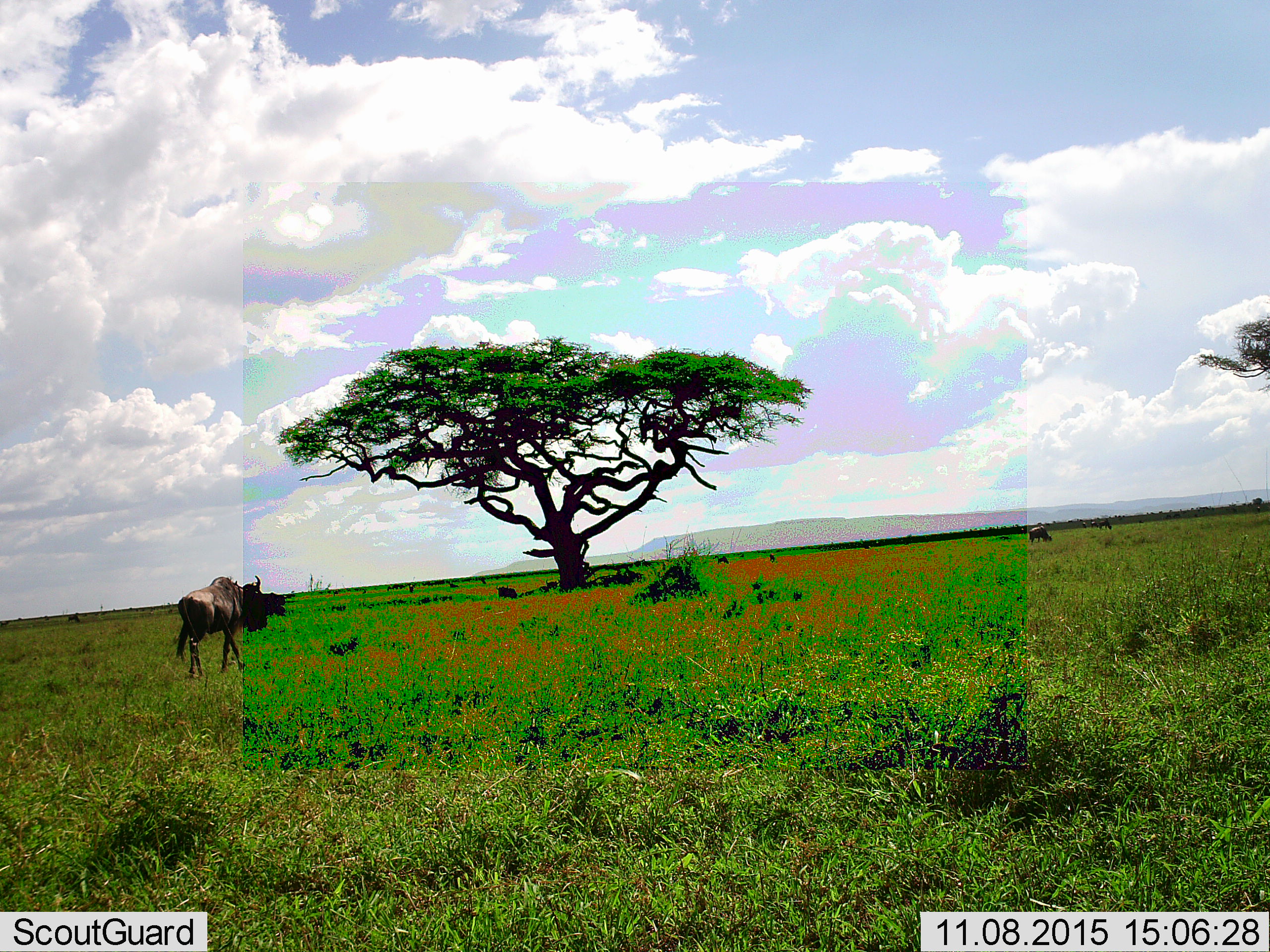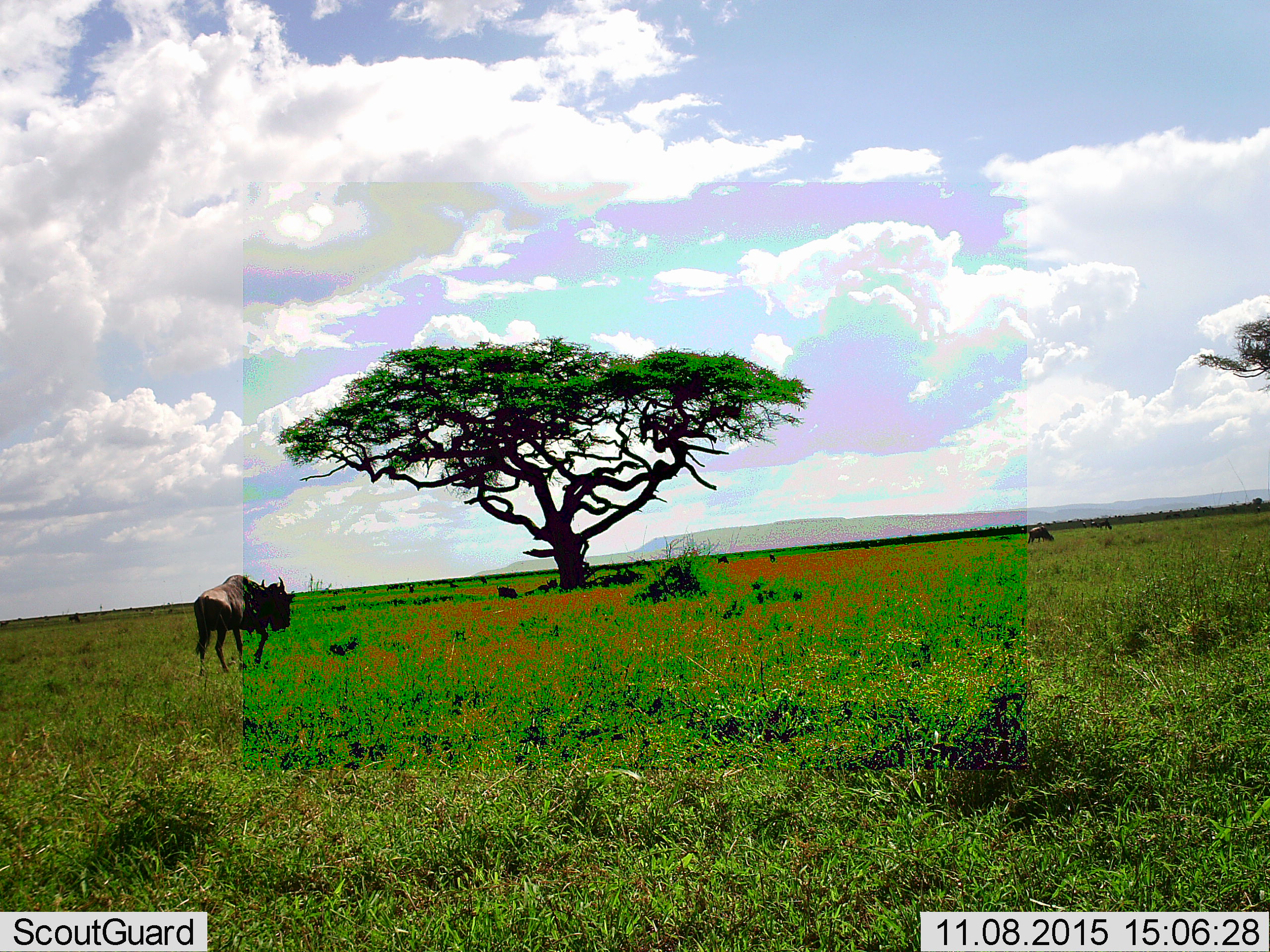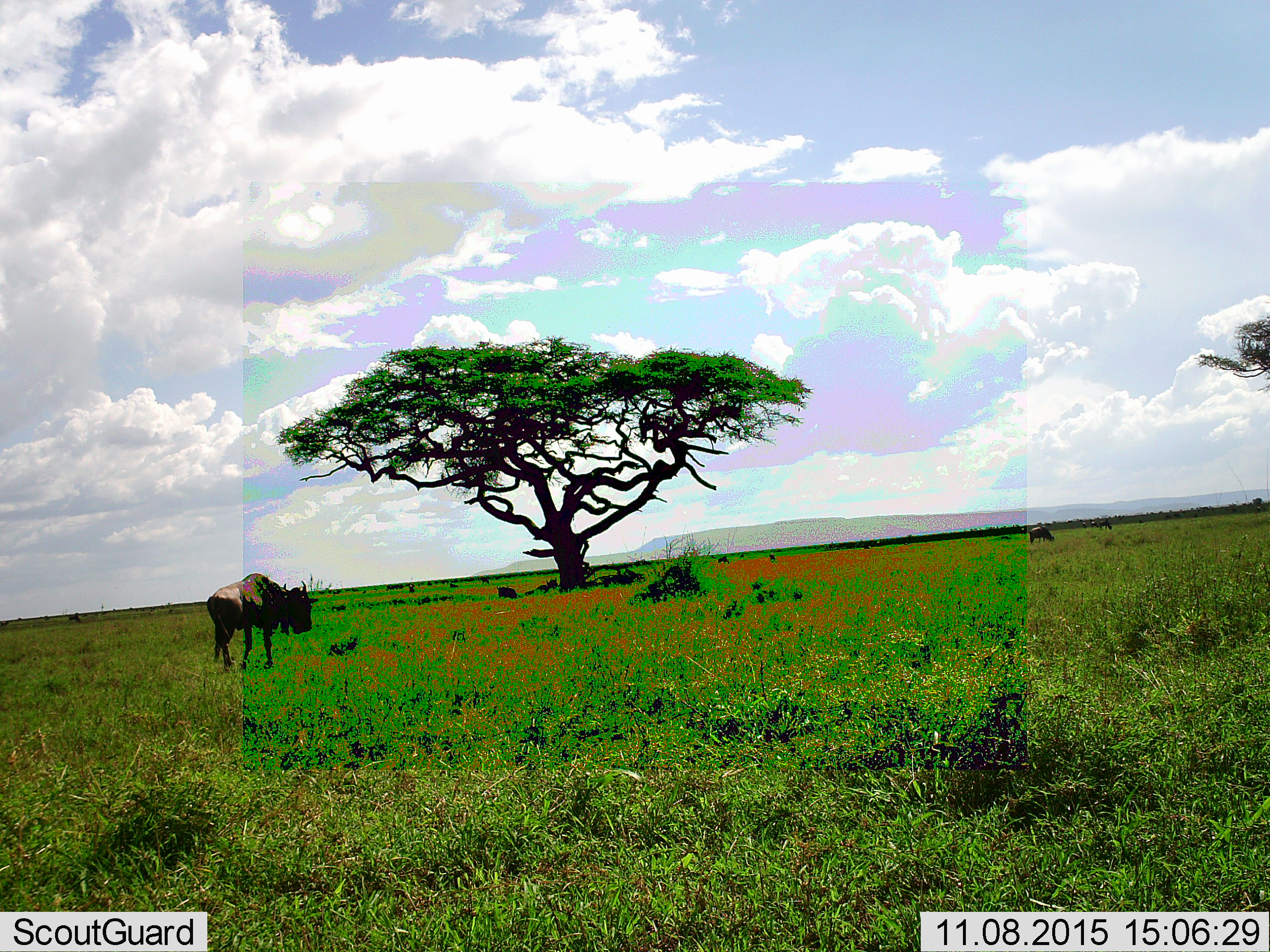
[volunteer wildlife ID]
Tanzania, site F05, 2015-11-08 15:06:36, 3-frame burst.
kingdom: Animalia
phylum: Chordata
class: Mammalia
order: Artiodactyla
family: Bovidae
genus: Connochaetes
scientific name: Connochaetes taurinus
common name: blue wildebeest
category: wildebeest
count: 5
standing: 31%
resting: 25%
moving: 94%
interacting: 0%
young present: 0%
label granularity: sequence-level